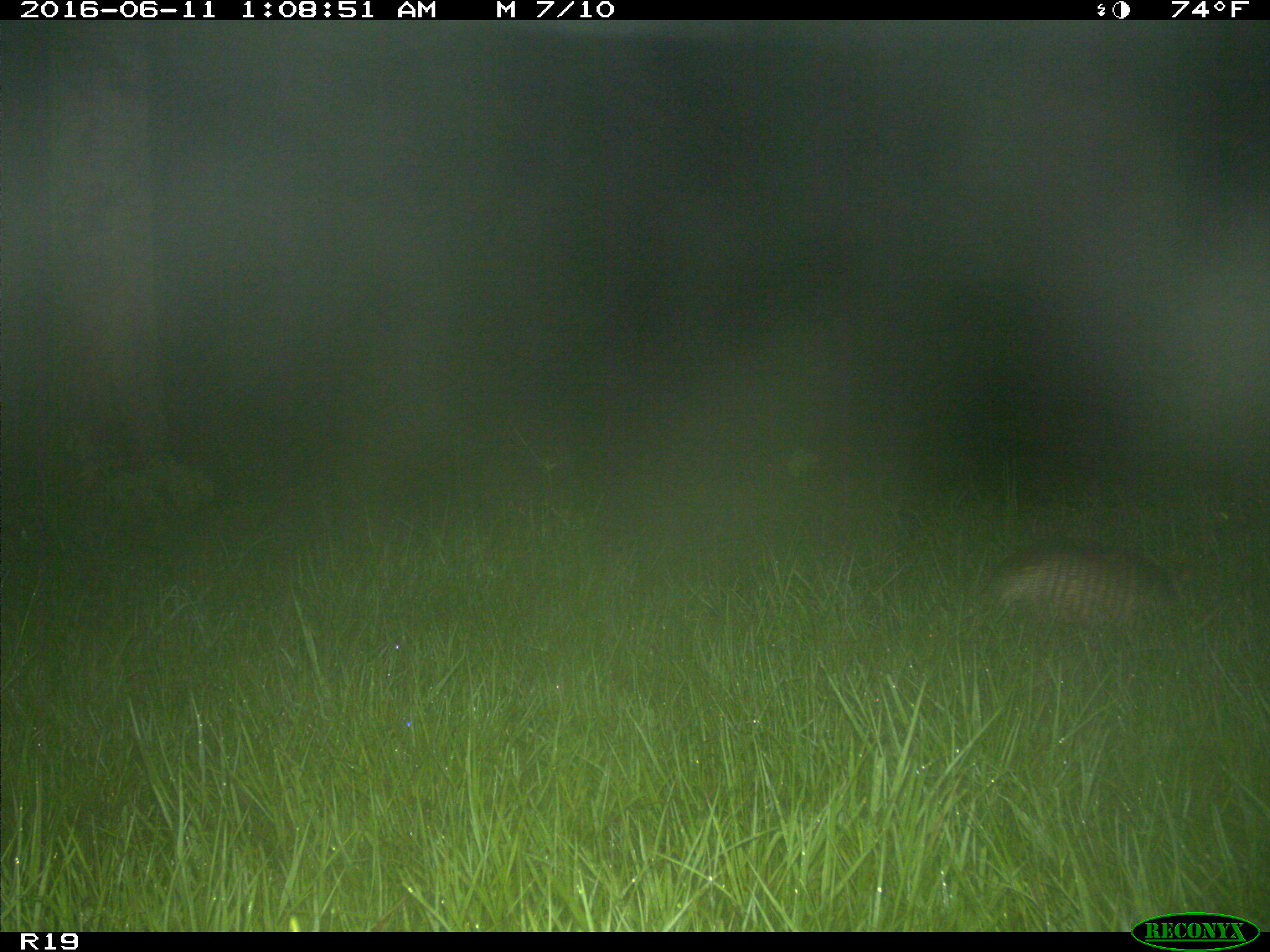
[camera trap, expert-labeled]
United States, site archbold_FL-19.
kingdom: Animalia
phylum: Chordata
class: Mammalia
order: Cingulata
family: Dasypodidae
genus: Dasypus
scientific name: Dasypus novemcinctus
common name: nine-banded armadillo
Dasypus novemcinctus (nine-banded armadillo).